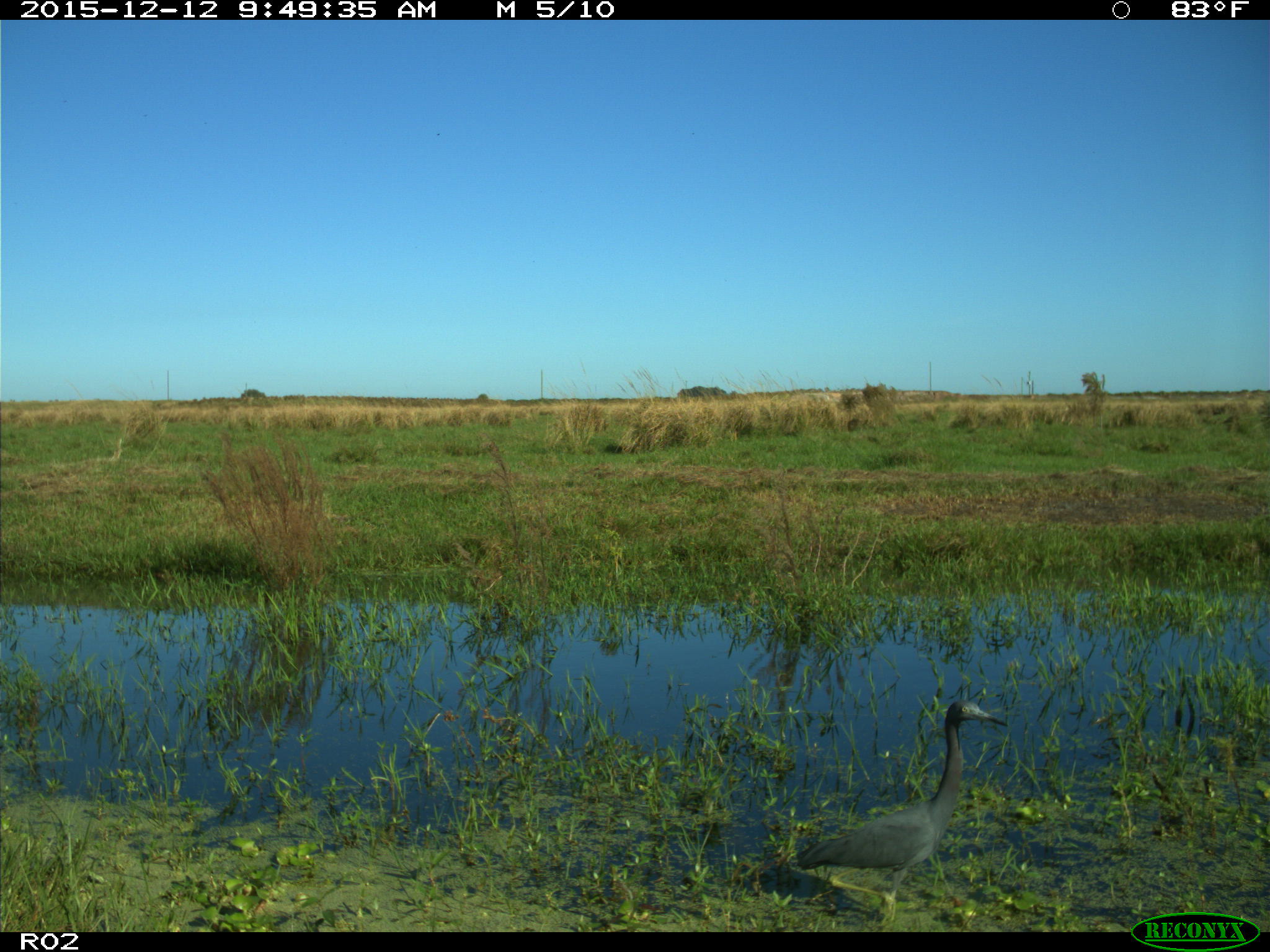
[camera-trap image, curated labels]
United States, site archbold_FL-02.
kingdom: Animalia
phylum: Chordata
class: Aves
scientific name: Aves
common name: birds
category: unidentified bird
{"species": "unidentified bird (birds) (Aves)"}